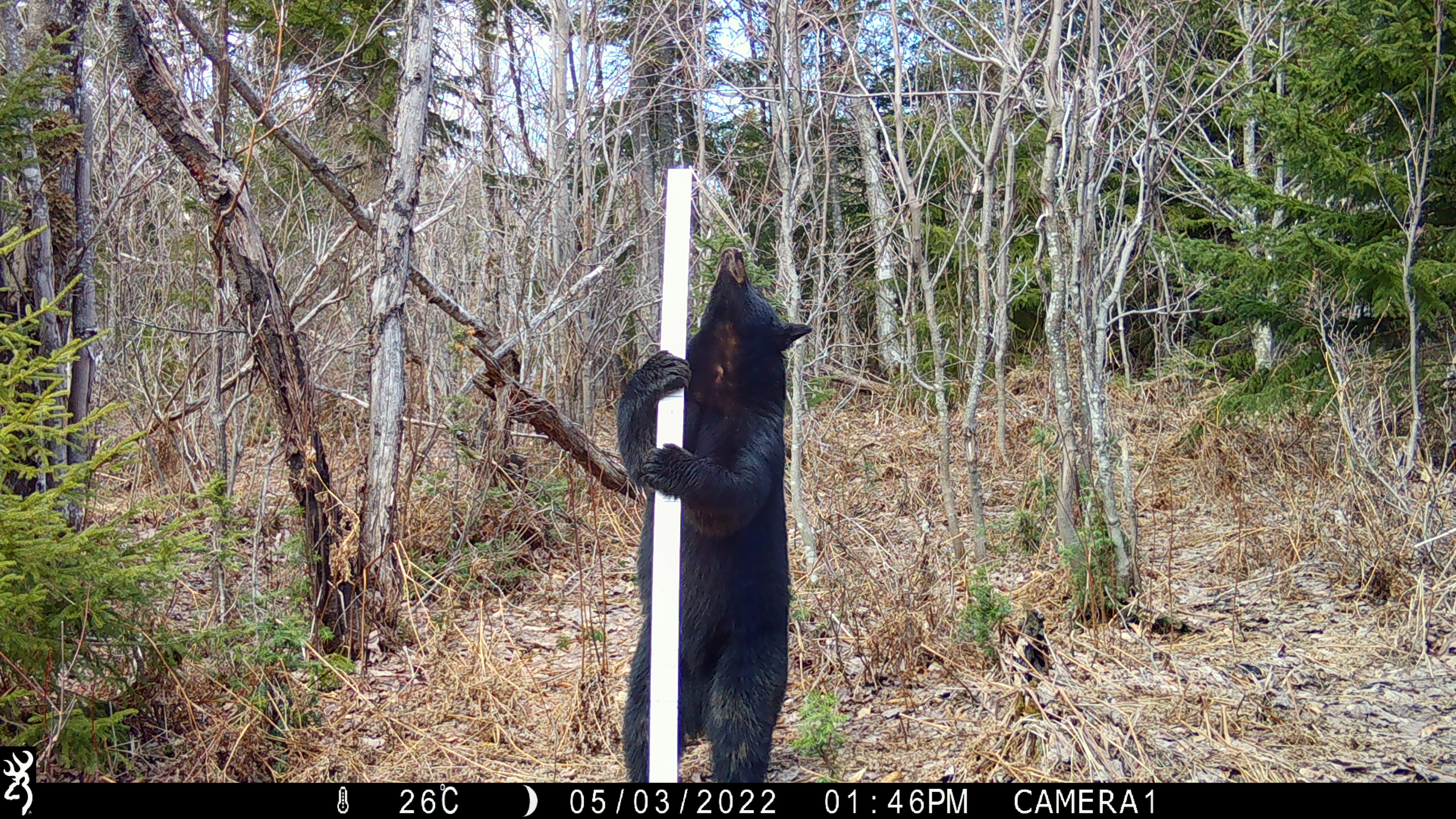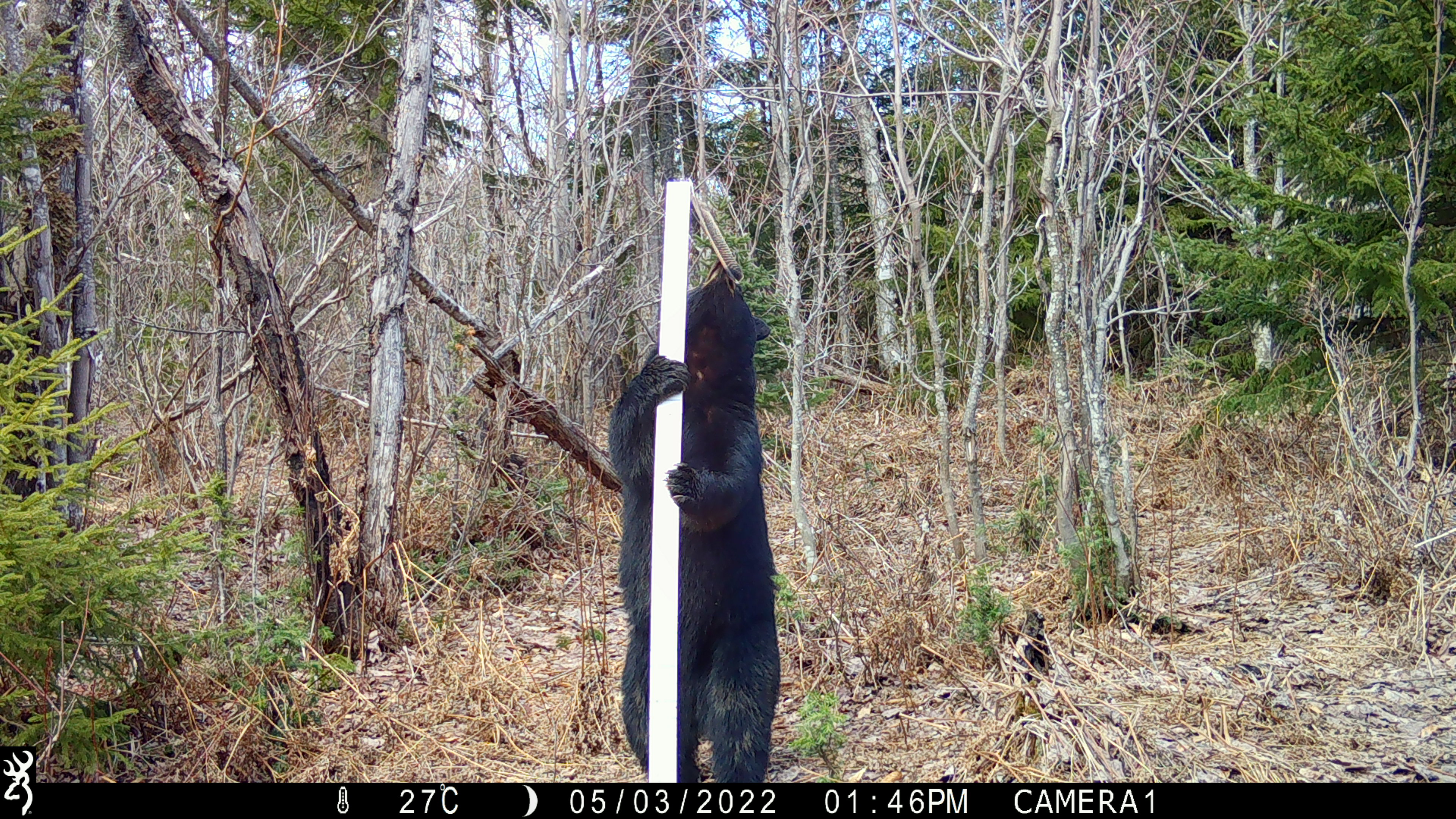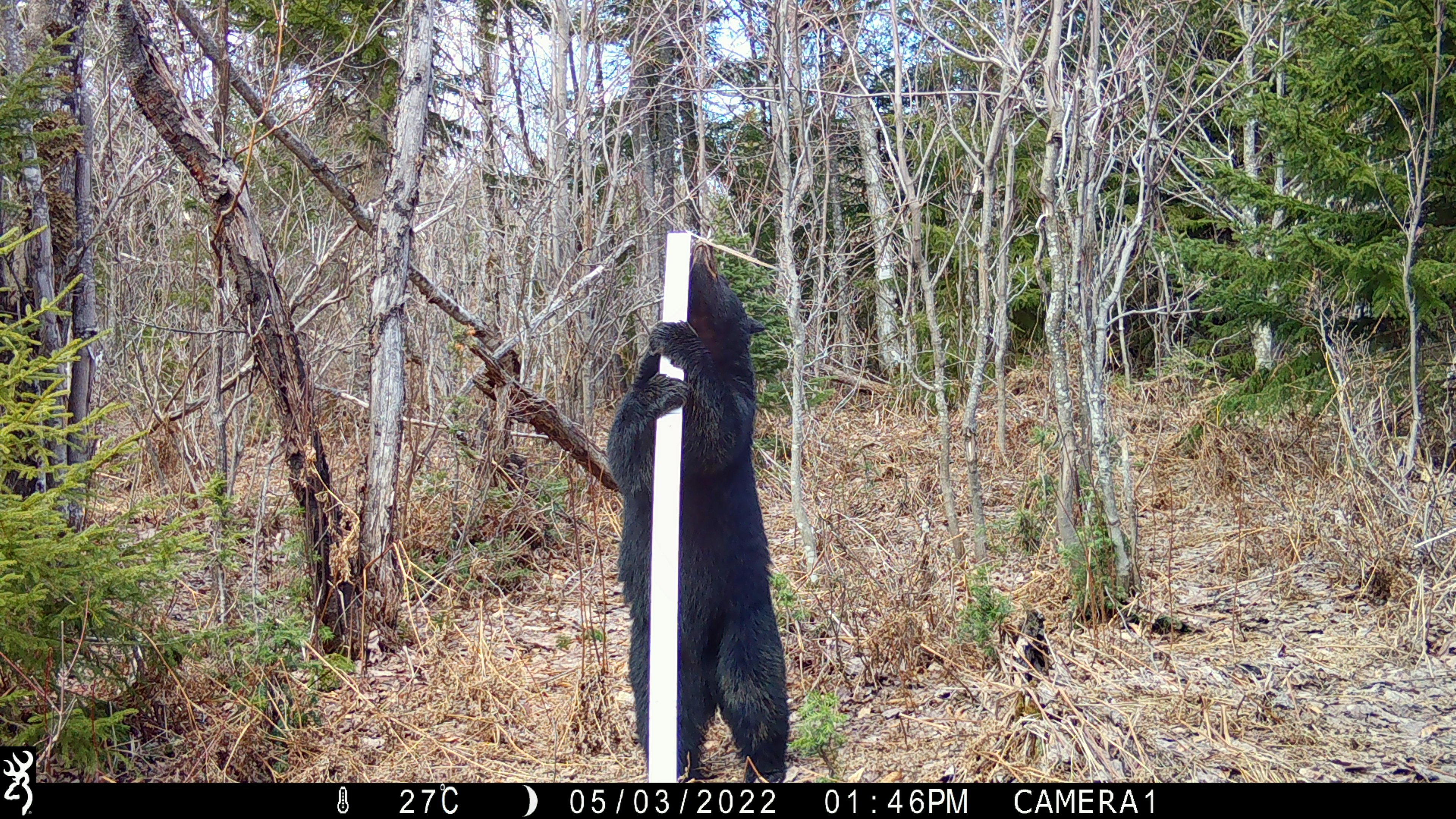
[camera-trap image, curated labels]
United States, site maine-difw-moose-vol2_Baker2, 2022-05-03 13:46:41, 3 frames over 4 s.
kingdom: Animalia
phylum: Chordata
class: Mammalia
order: Carnivora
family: Ursidae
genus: Ursus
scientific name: Ursus americanus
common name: black bear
Black bear (Ursus americanus).